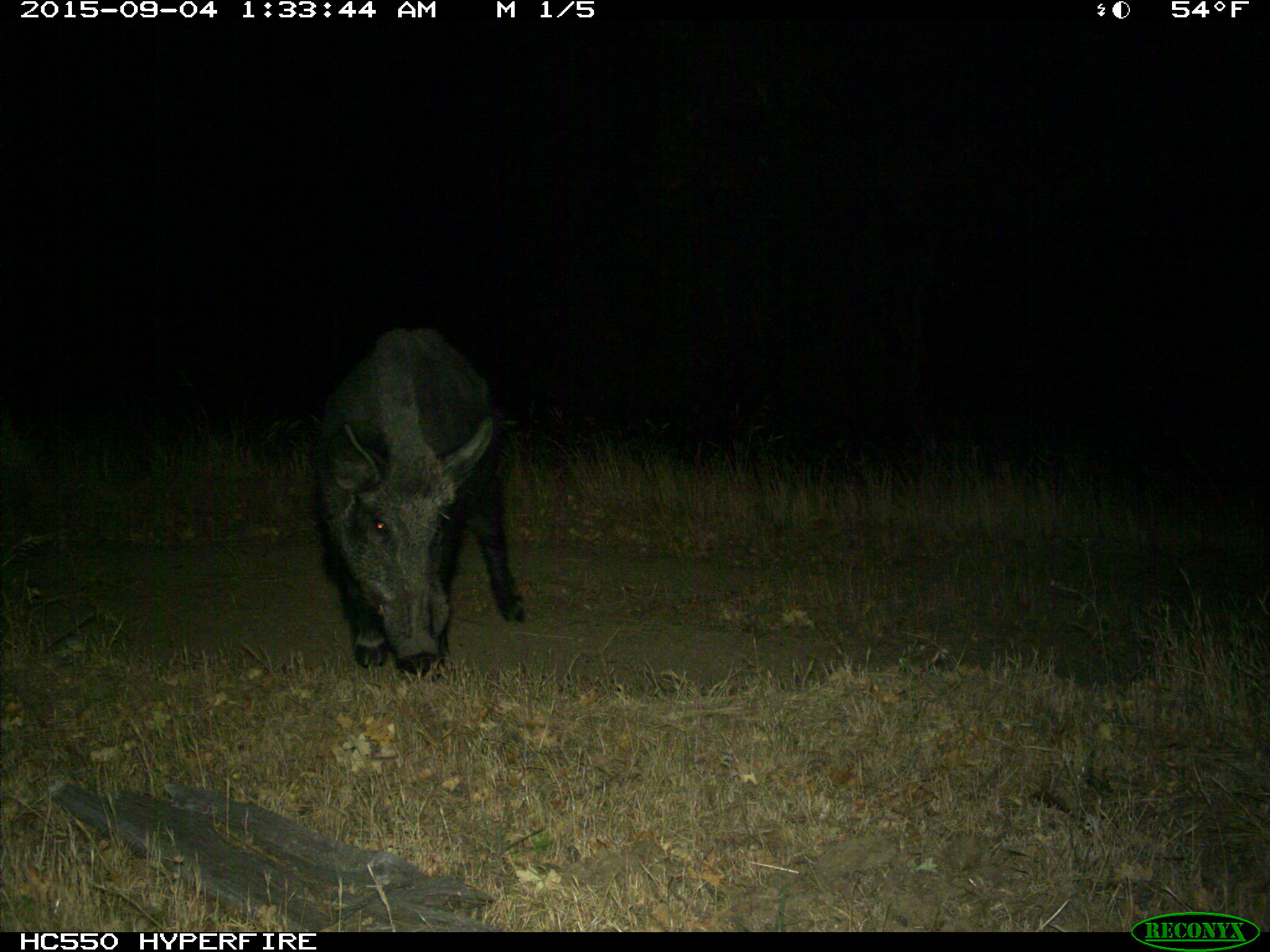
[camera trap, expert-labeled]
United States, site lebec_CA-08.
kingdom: Animalia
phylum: Chordata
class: Mammalia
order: Artiodactyla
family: Suidae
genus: Sus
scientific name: Sus scrofa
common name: wild boar